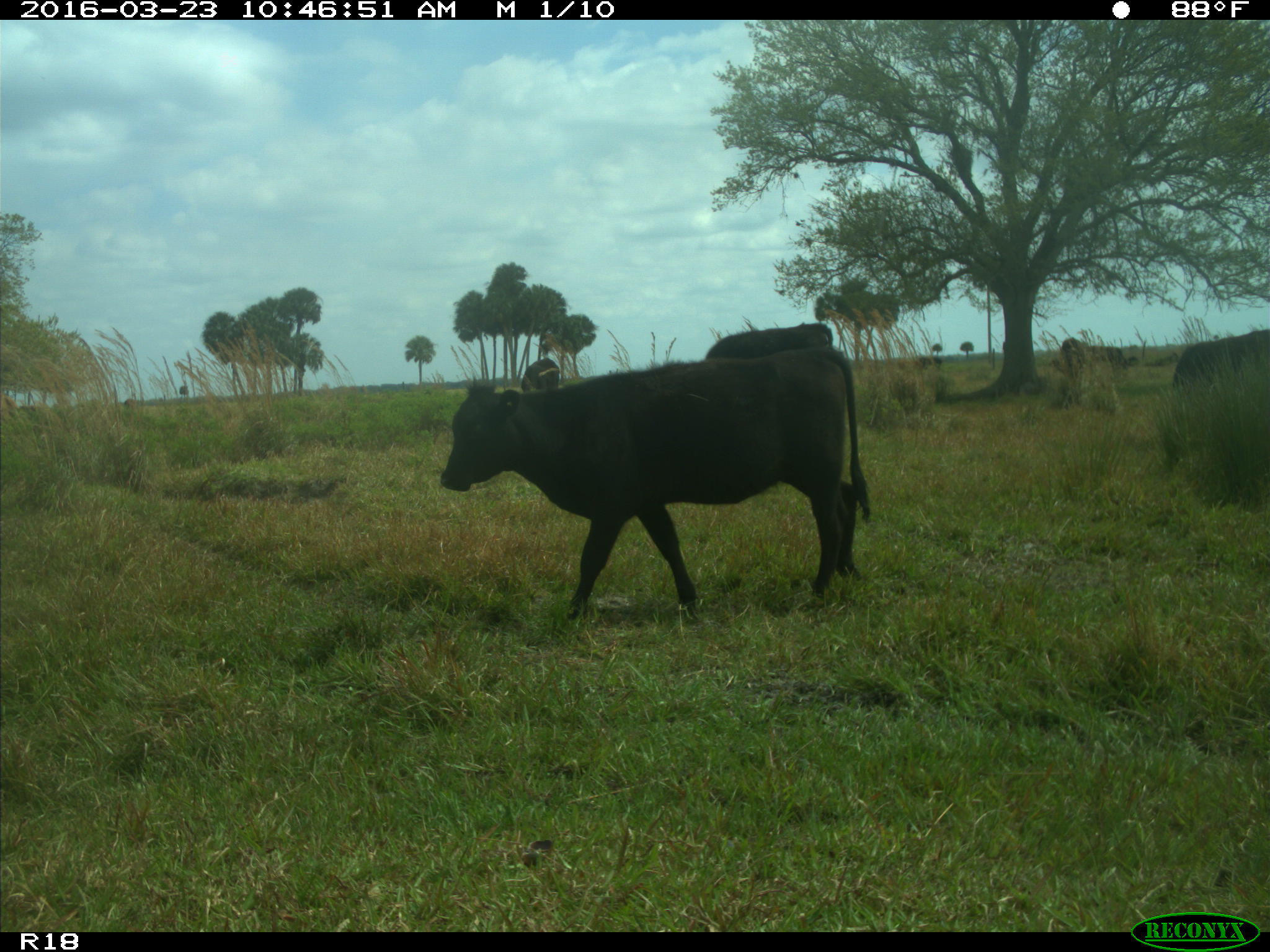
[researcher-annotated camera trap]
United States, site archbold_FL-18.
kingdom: Animalia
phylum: Chordata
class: Mammalia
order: Artiodactyla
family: Bovidae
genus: Bos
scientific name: Bos taurus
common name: domestic cow